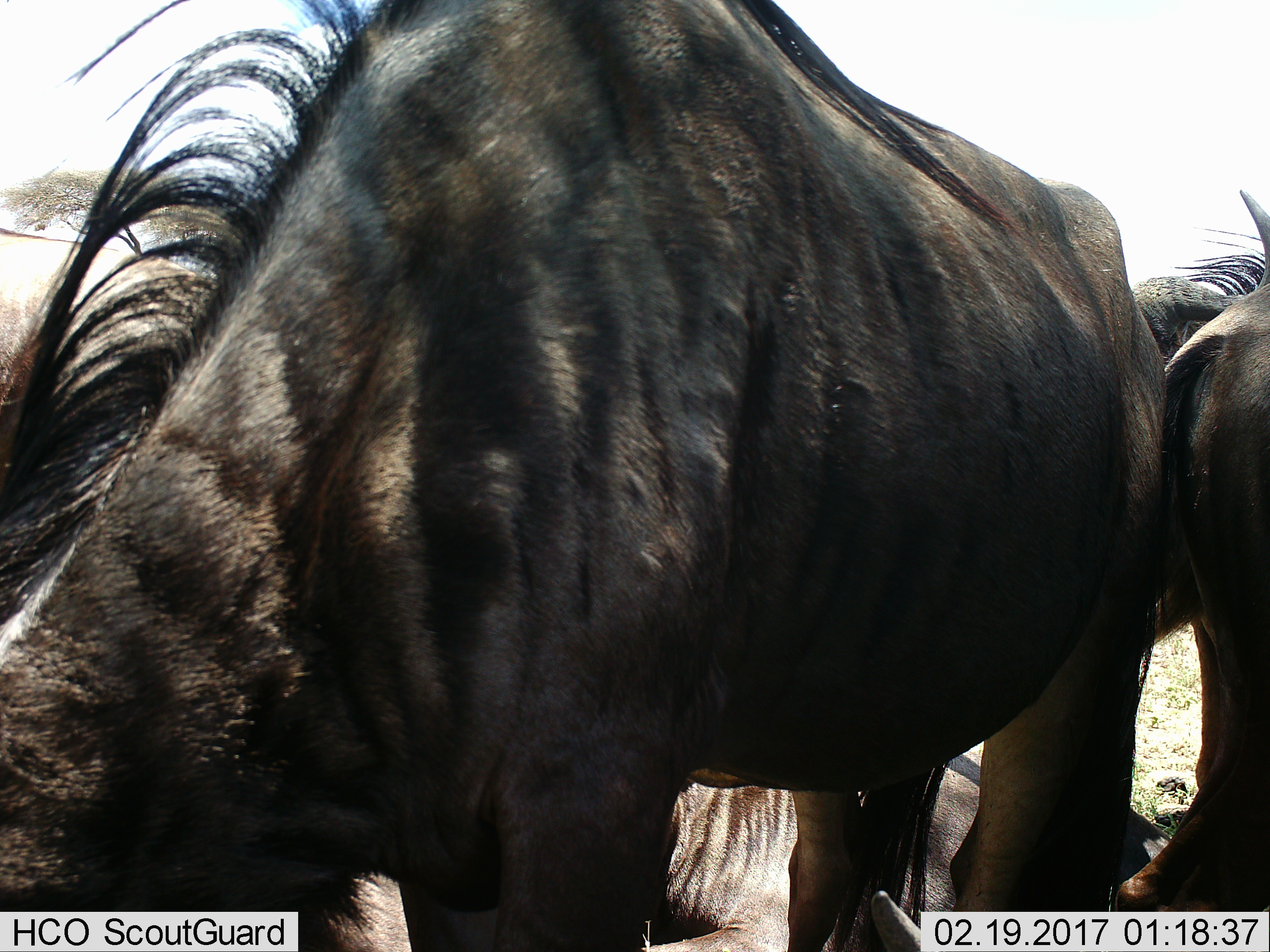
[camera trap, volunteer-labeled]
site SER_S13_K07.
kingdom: Animalia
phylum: Chordata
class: Mammalia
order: Artiodactyla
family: Bovidae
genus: Connochaetes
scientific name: Connochaetes taurinus taurinus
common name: blue wildebeest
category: wildebeestblue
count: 4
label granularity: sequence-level